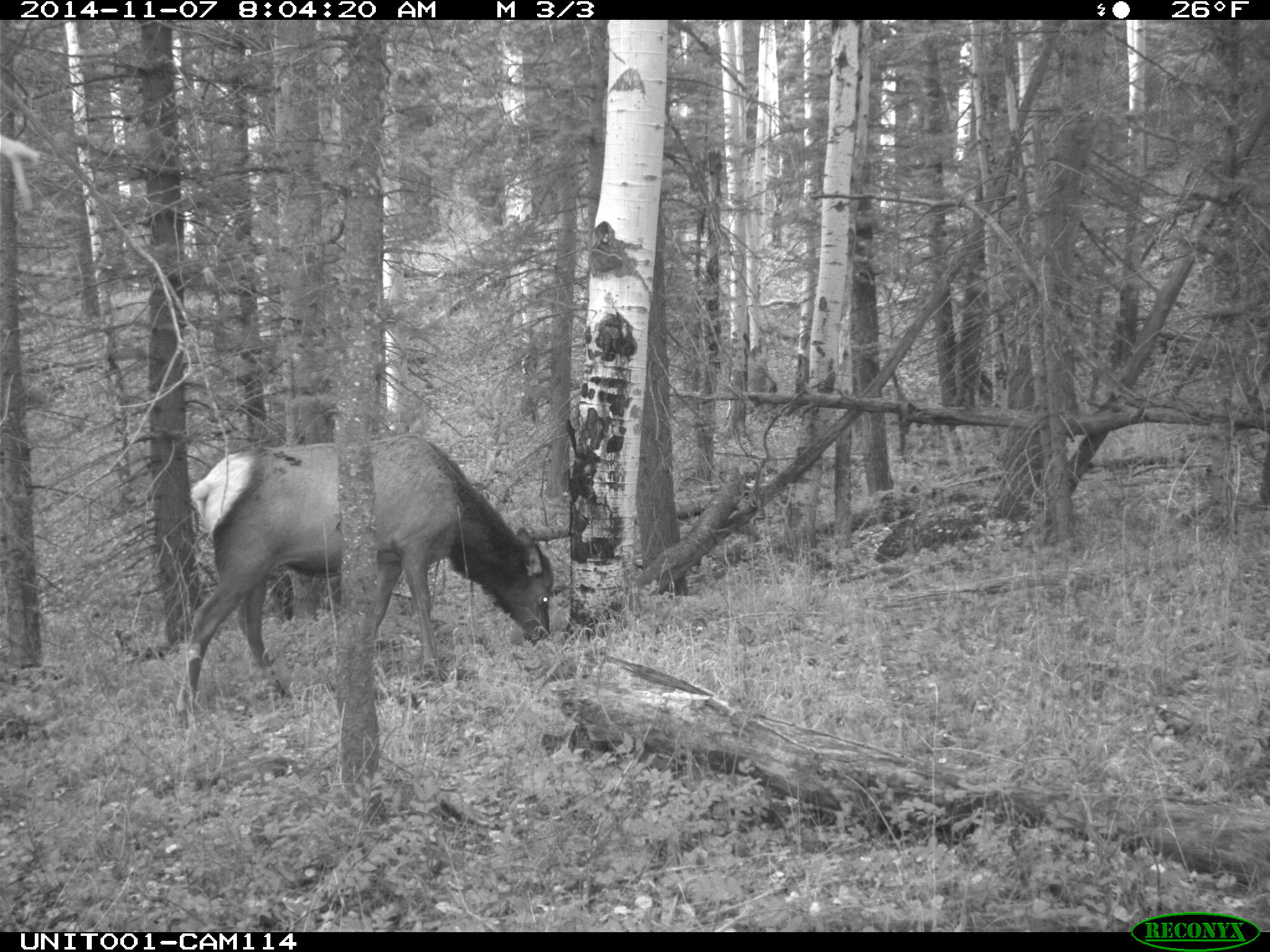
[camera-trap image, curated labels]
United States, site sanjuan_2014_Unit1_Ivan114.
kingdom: Animalia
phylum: Chordata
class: Mammalia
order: Artiodactyla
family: Cervidae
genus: Cervus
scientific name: Cervus elaphus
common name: red deer